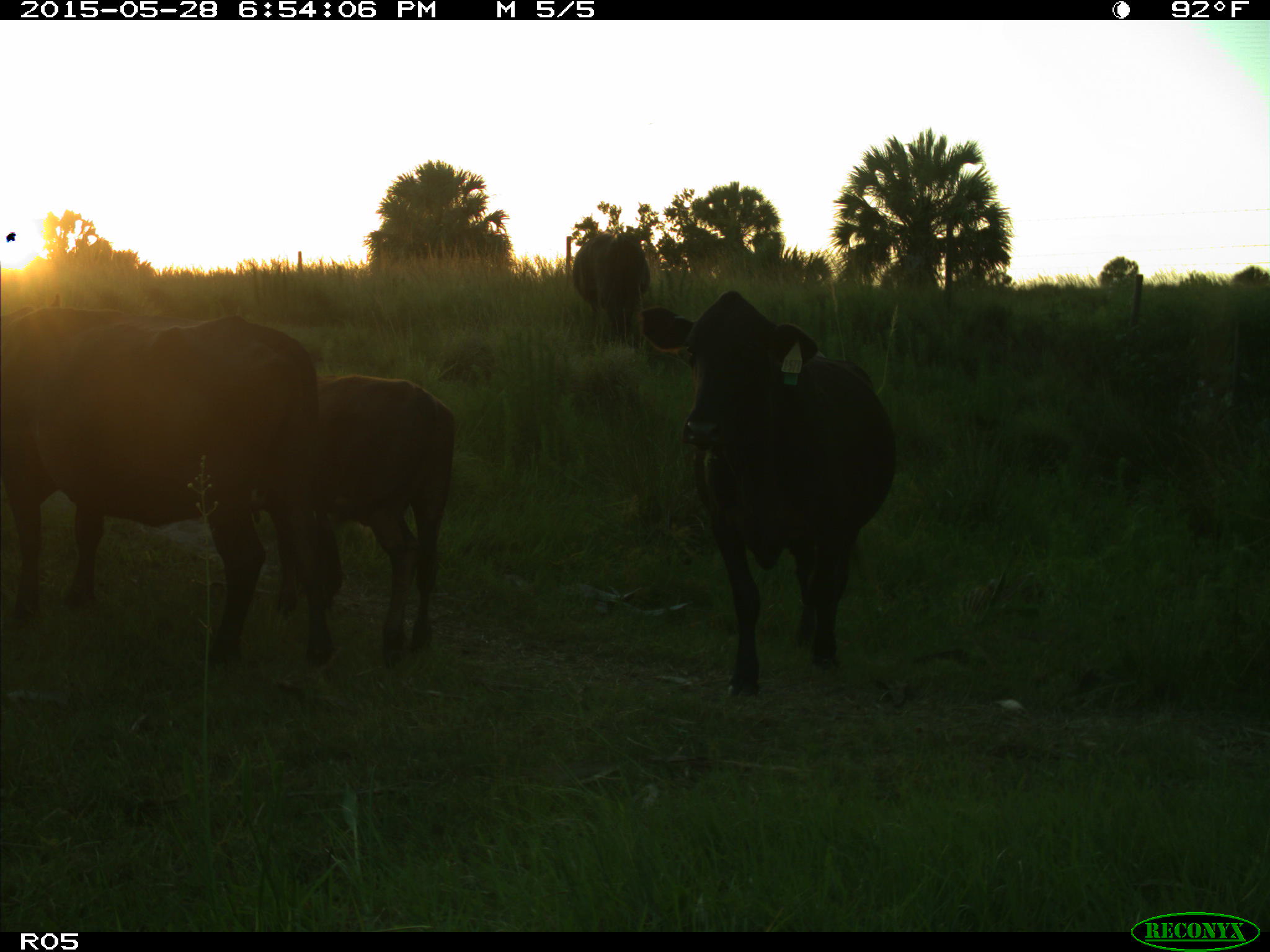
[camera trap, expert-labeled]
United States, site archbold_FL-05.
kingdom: Animalia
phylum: Chordata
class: Mammalia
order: Artiodactyla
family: Bovidae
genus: Bos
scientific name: Bos taurus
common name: domestic cow